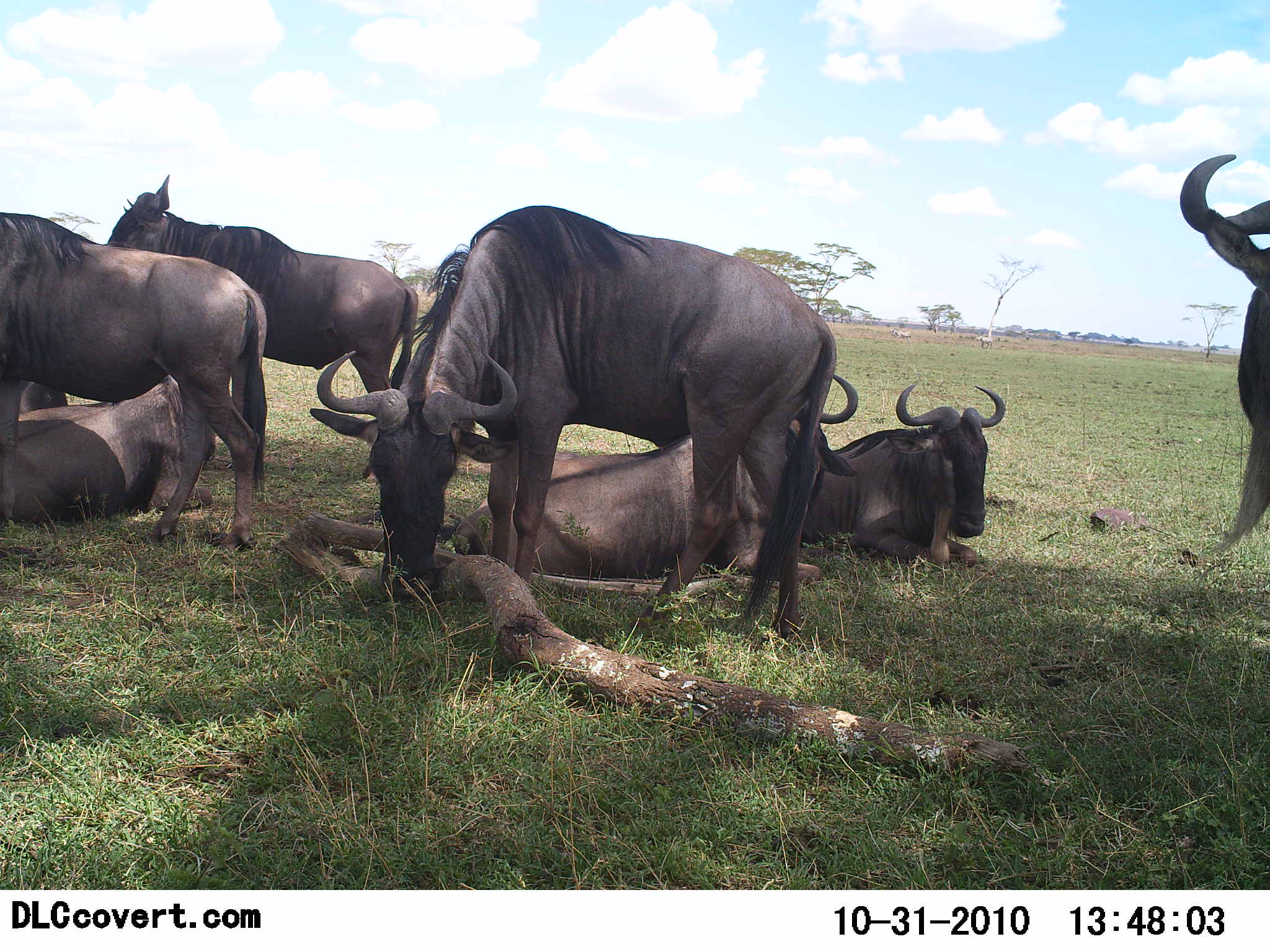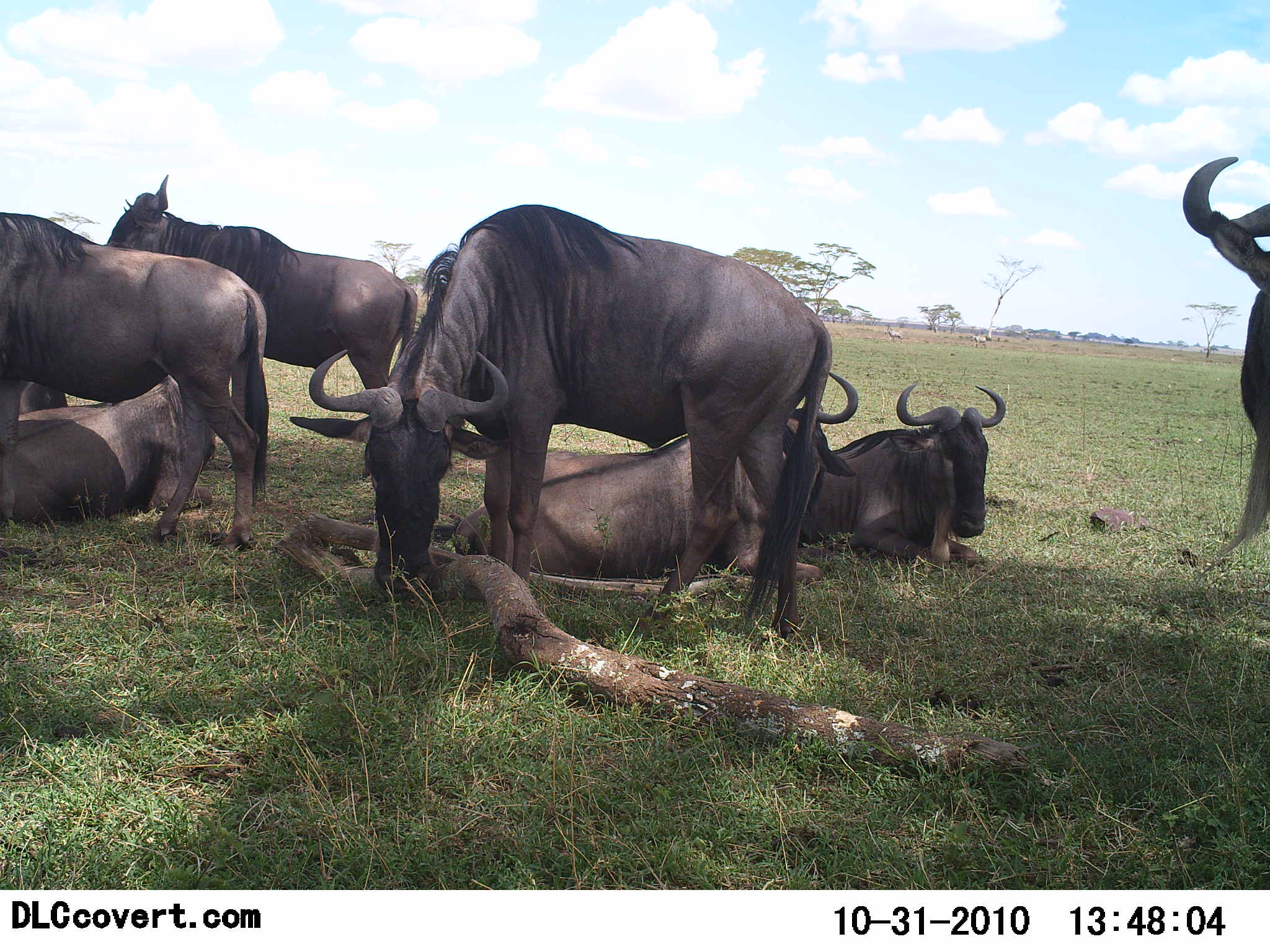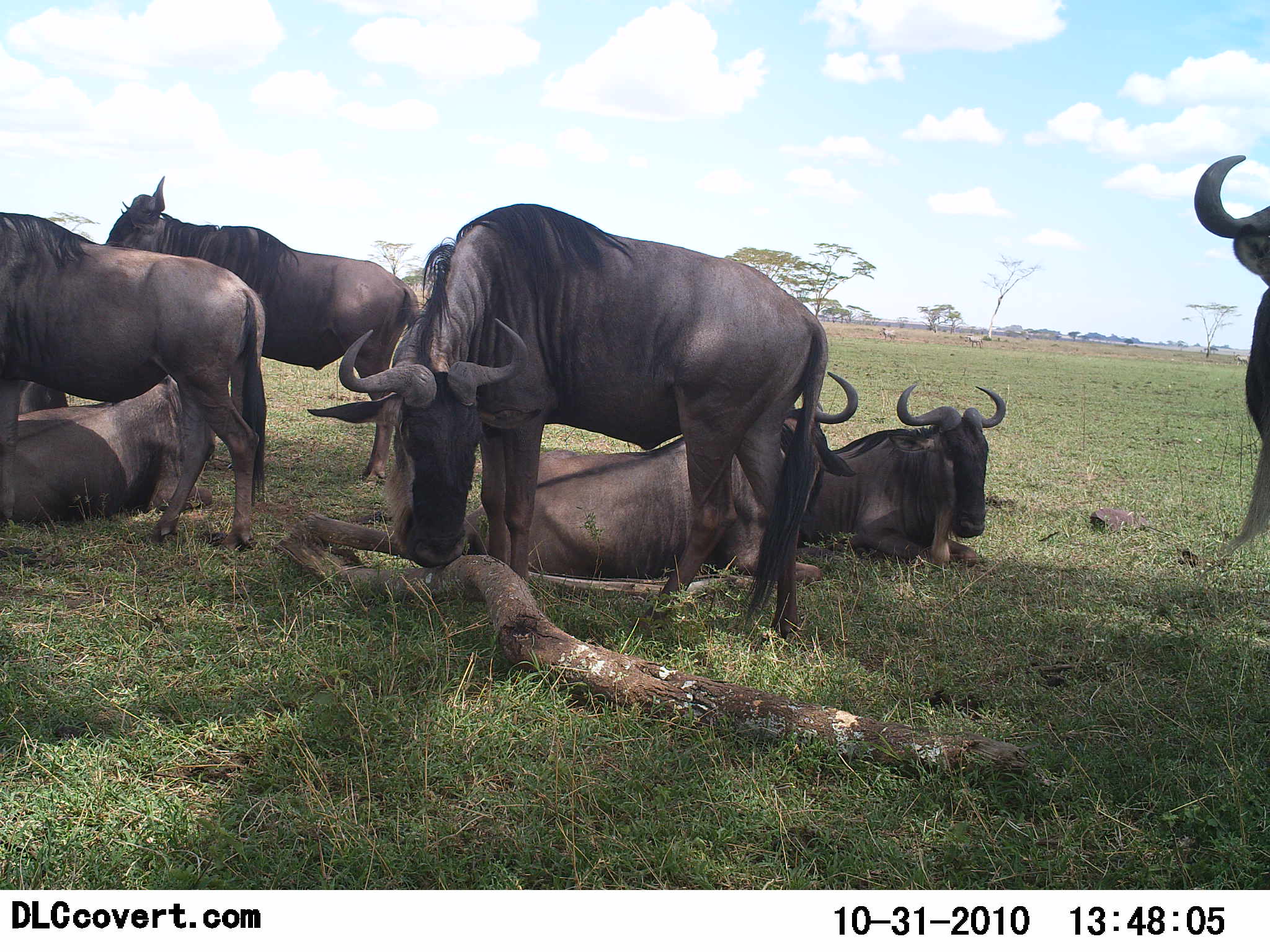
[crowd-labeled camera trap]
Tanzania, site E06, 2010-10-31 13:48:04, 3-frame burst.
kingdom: Animalia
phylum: Chordata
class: Mammalia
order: Artiodactyla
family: Bovidae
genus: Connochaetes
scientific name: Connochaetes taurinus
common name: blue wildebeest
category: wildebeest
Wildebeest (blue wildebeest) (Connochaetes taurinus), count 7. Behavior (volunteer vote fractions): standing 64%, resting 91%, moving 0%, interacting 9%. Young present (vote fraction): 0%. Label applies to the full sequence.